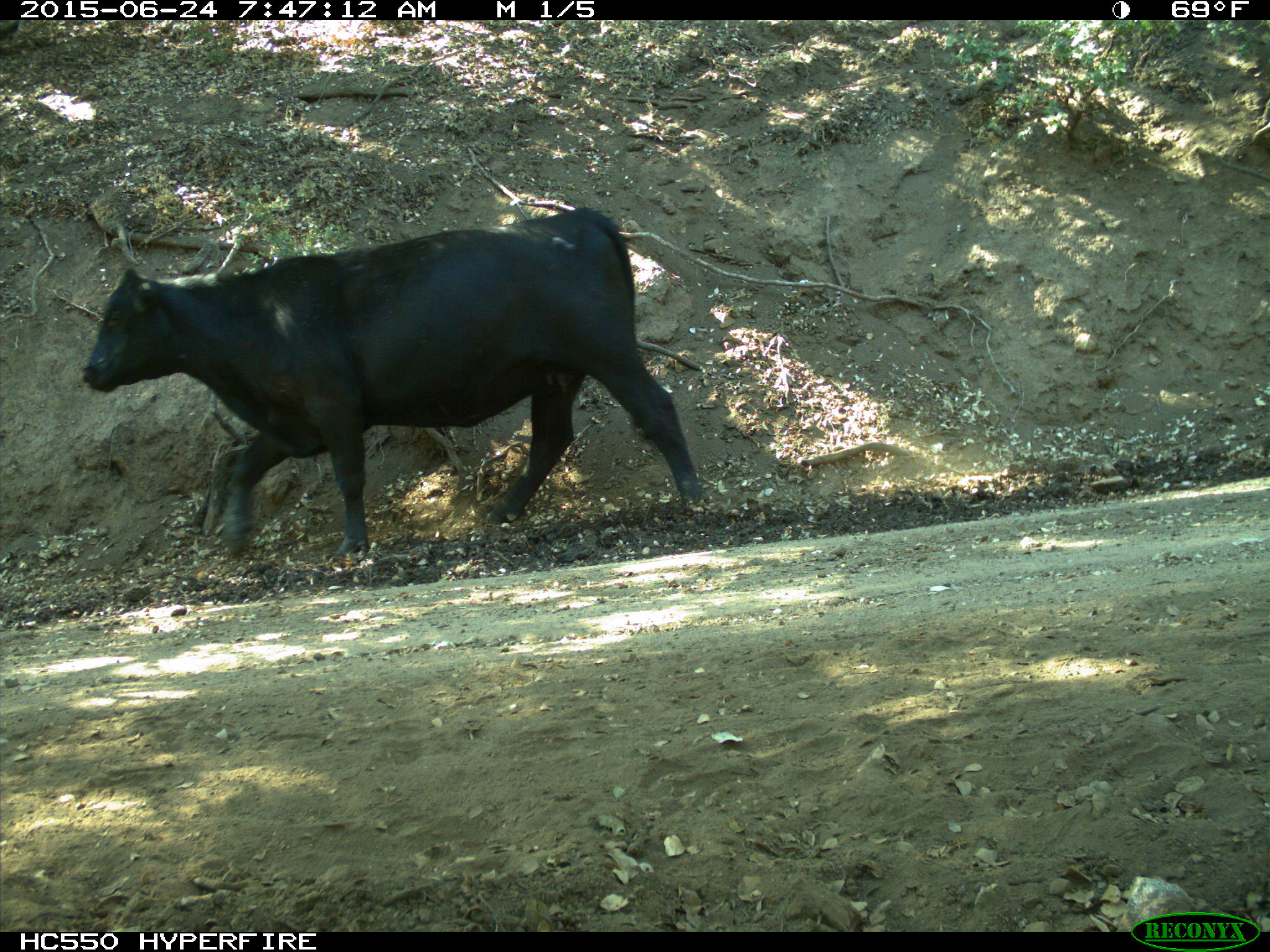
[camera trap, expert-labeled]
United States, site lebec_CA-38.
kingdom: Animalia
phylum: Chordata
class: Mammalia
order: Artiodactyla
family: Bovidae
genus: Bos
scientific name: Bos taurus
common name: domestic cow